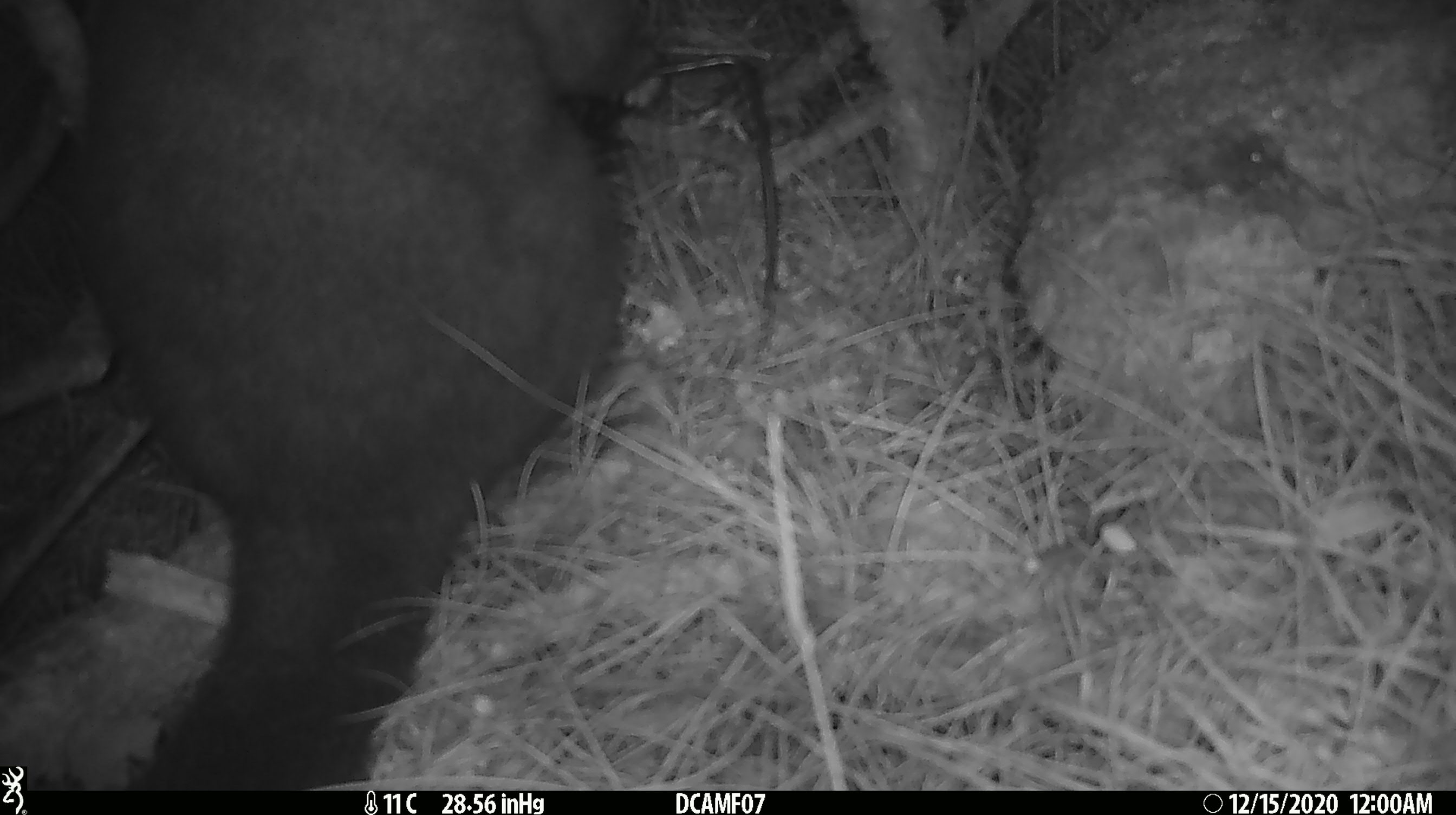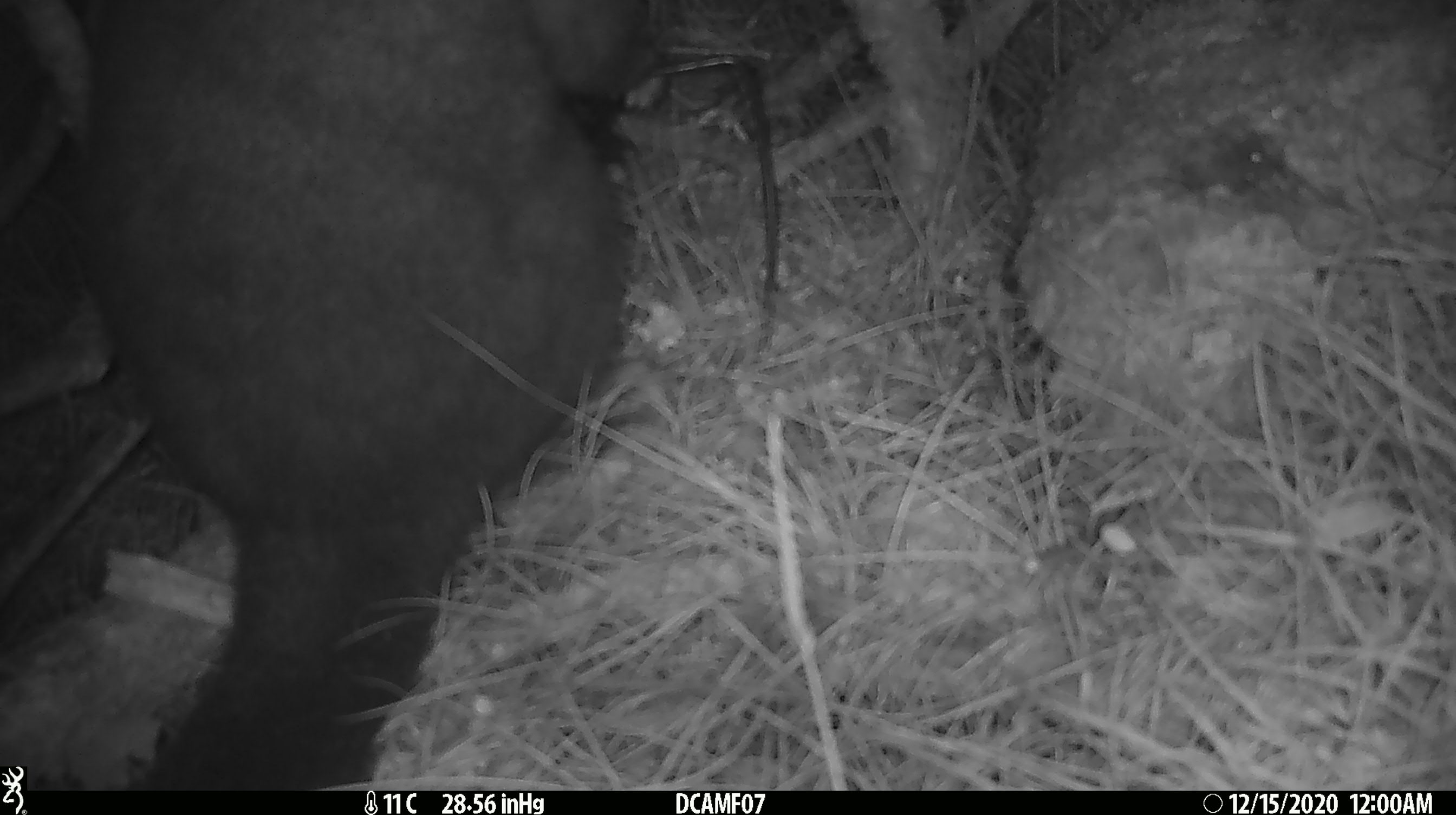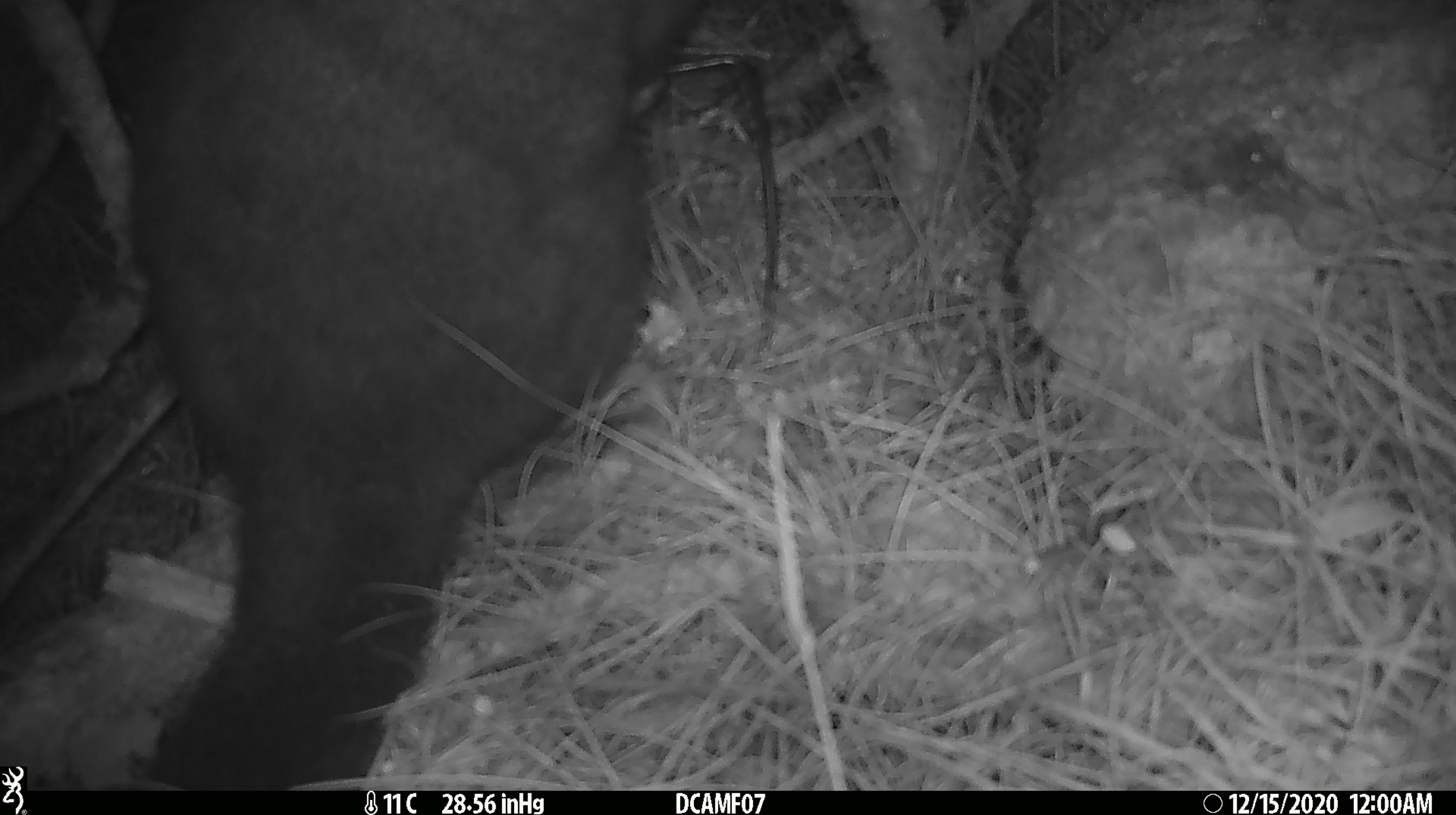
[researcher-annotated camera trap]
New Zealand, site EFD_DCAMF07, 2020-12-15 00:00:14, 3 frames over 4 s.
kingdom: Animalia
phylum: Chordata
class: Mammalia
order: Diprotodontia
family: Phalangeridae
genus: Trichosurus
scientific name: Trichosurus vulpecula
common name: common brushtail possum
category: possum